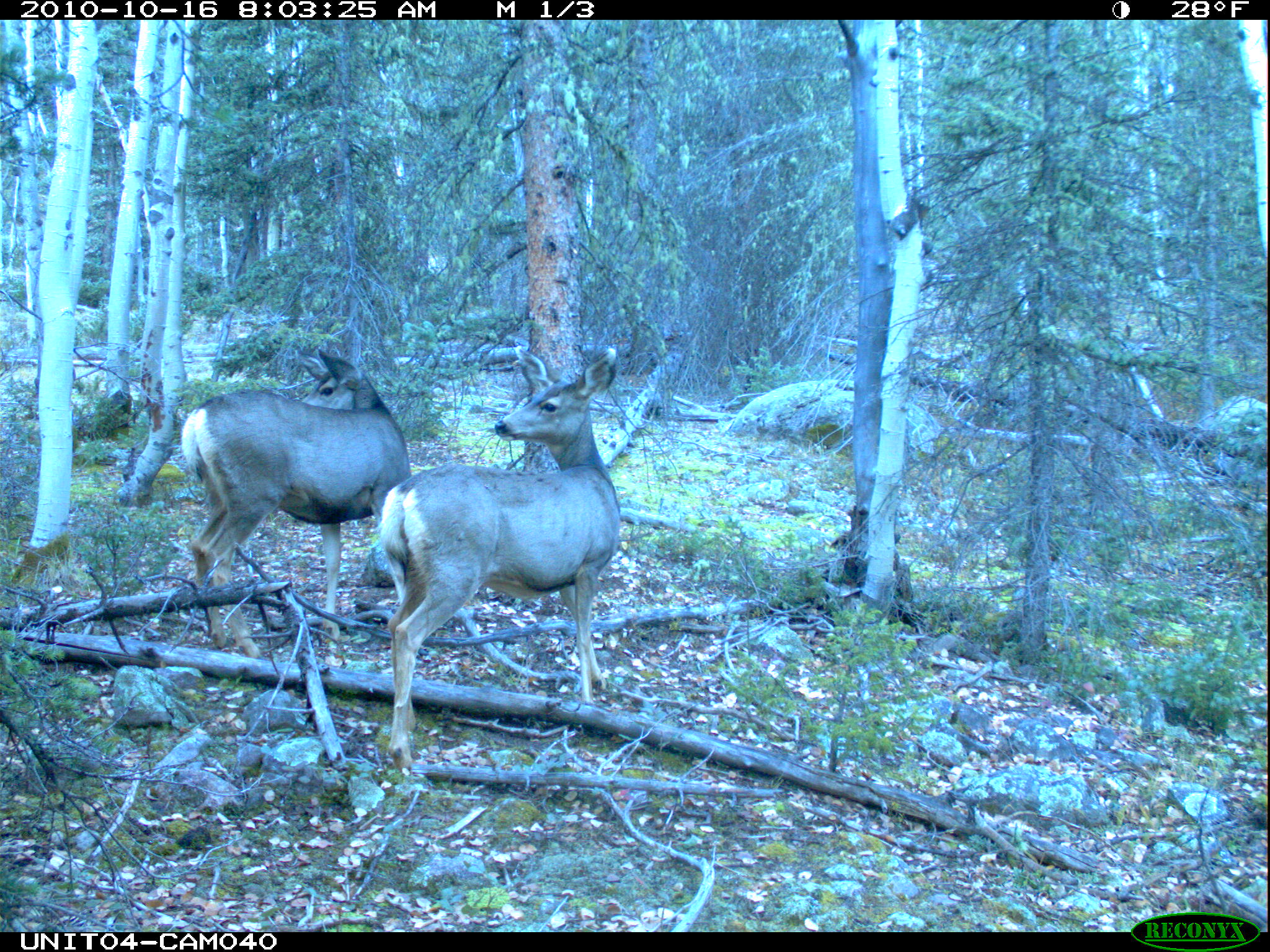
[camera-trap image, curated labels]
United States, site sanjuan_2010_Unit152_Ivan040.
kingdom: Animalia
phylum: Chordata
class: Mammalia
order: Artiodactyla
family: Cervidae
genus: Odocoileus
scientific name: Odocoileus hemionus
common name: mule deer